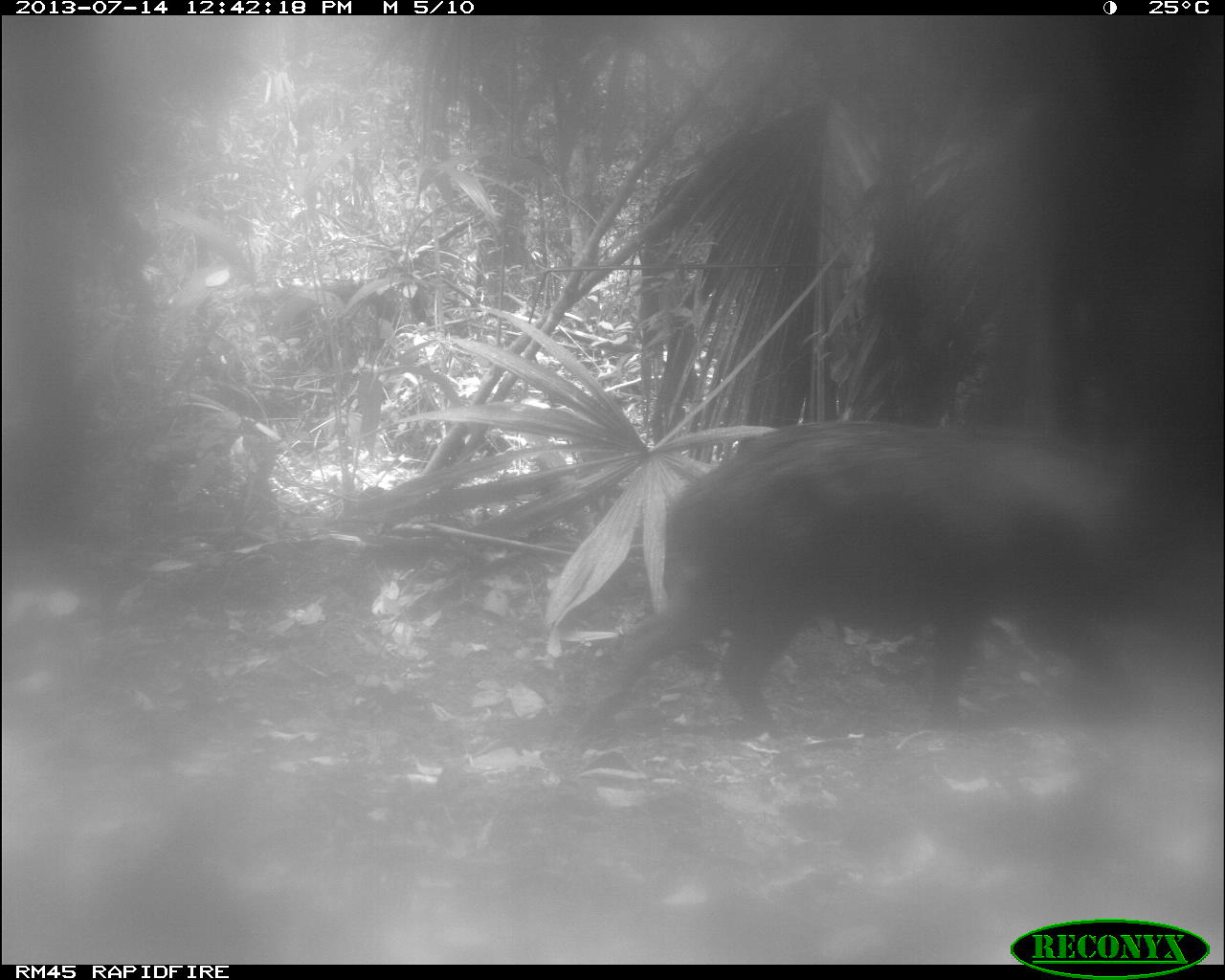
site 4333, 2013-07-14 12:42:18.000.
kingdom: Animalia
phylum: Chordata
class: Mammalia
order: Artiodactyla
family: Tayassuidae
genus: Tayassu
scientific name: Tayassu pecari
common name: white-lipped peccary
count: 2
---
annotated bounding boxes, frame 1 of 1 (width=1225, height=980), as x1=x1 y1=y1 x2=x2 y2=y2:
tayassu pecari: x1=579 y1=417 x2=1149 y2=735